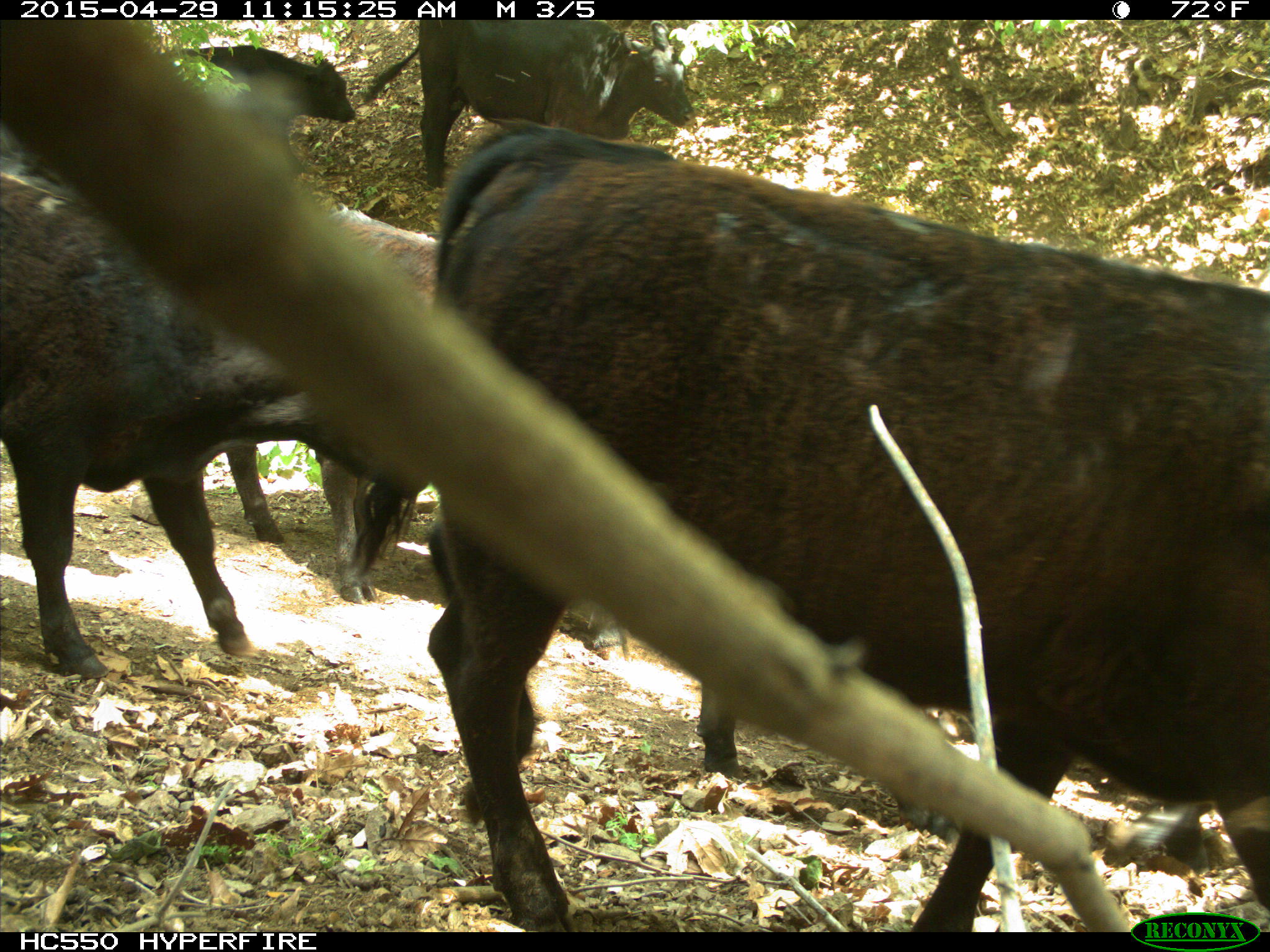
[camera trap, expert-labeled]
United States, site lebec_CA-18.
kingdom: Animalia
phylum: Chordata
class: Mammalia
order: Artiodactyla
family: Bovidae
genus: Bos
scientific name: Bos taurus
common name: domestic cow